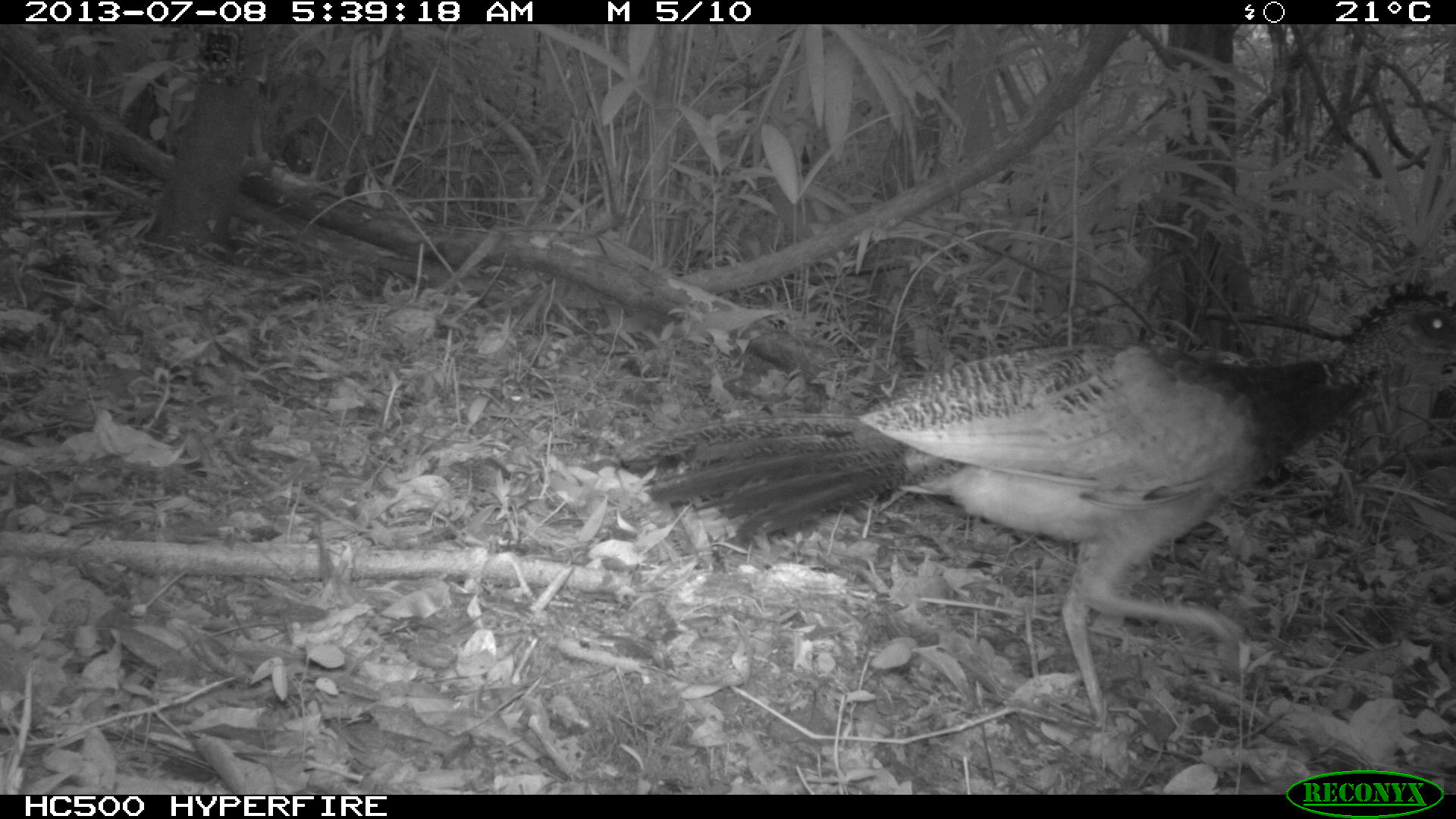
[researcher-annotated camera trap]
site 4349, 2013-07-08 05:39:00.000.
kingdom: Animalia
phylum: Chordata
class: Aves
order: Galliformes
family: Cracidae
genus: Crax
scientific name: Crax rubra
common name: great curassow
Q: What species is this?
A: Crax rubra (great curassow).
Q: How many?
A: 1.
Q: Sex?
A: Female.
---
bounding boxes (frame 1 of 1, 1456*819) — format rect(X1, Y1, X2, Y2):
crax rubra: rect(615, 279, 1456, 764)